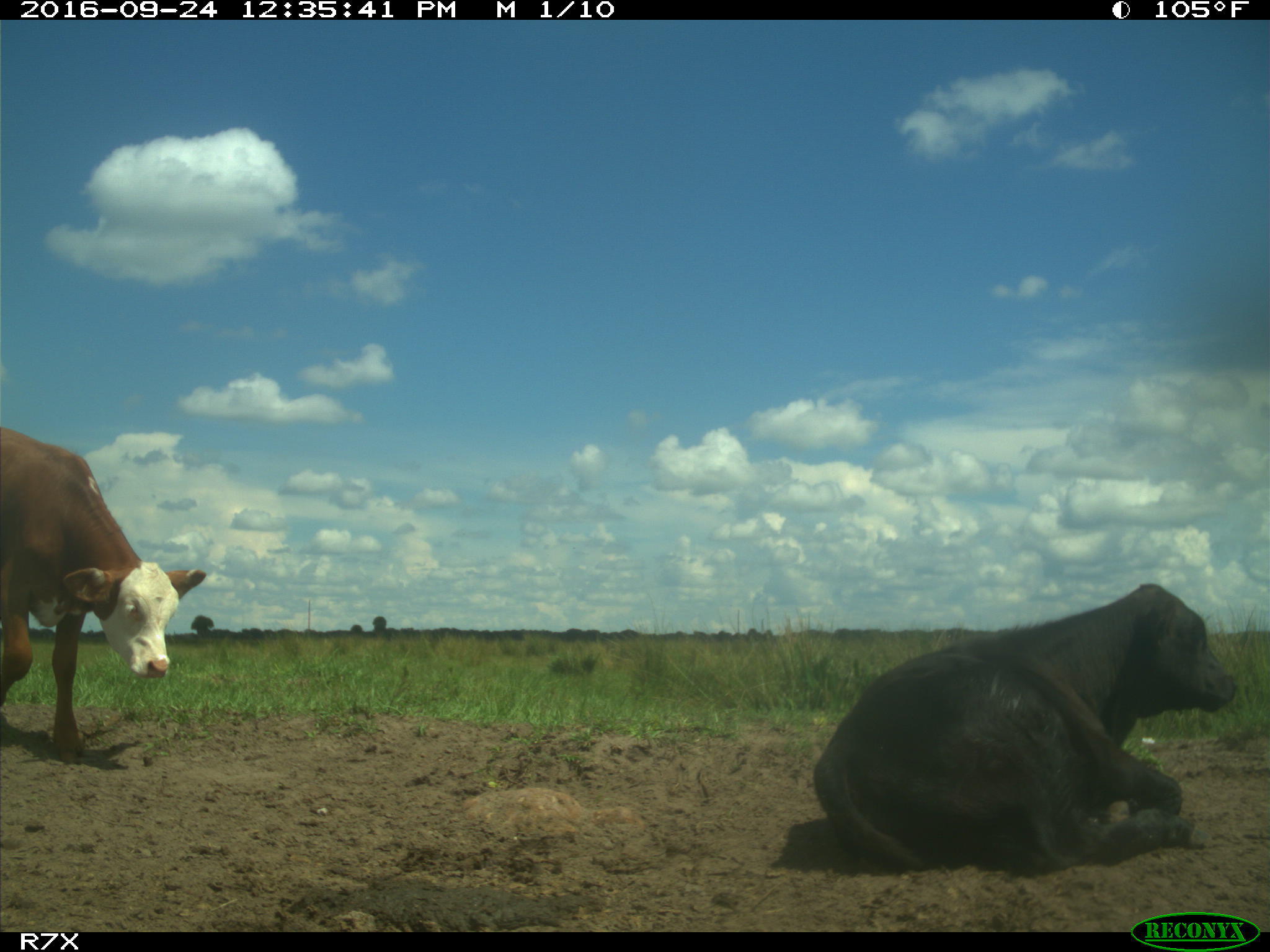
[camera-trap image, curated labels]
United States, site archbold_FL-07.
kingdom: Animalia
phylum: Chordata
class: Mammalia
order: Artiodactyla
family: Bovidae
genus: Bos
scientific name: Bos taurus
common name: domestic cow